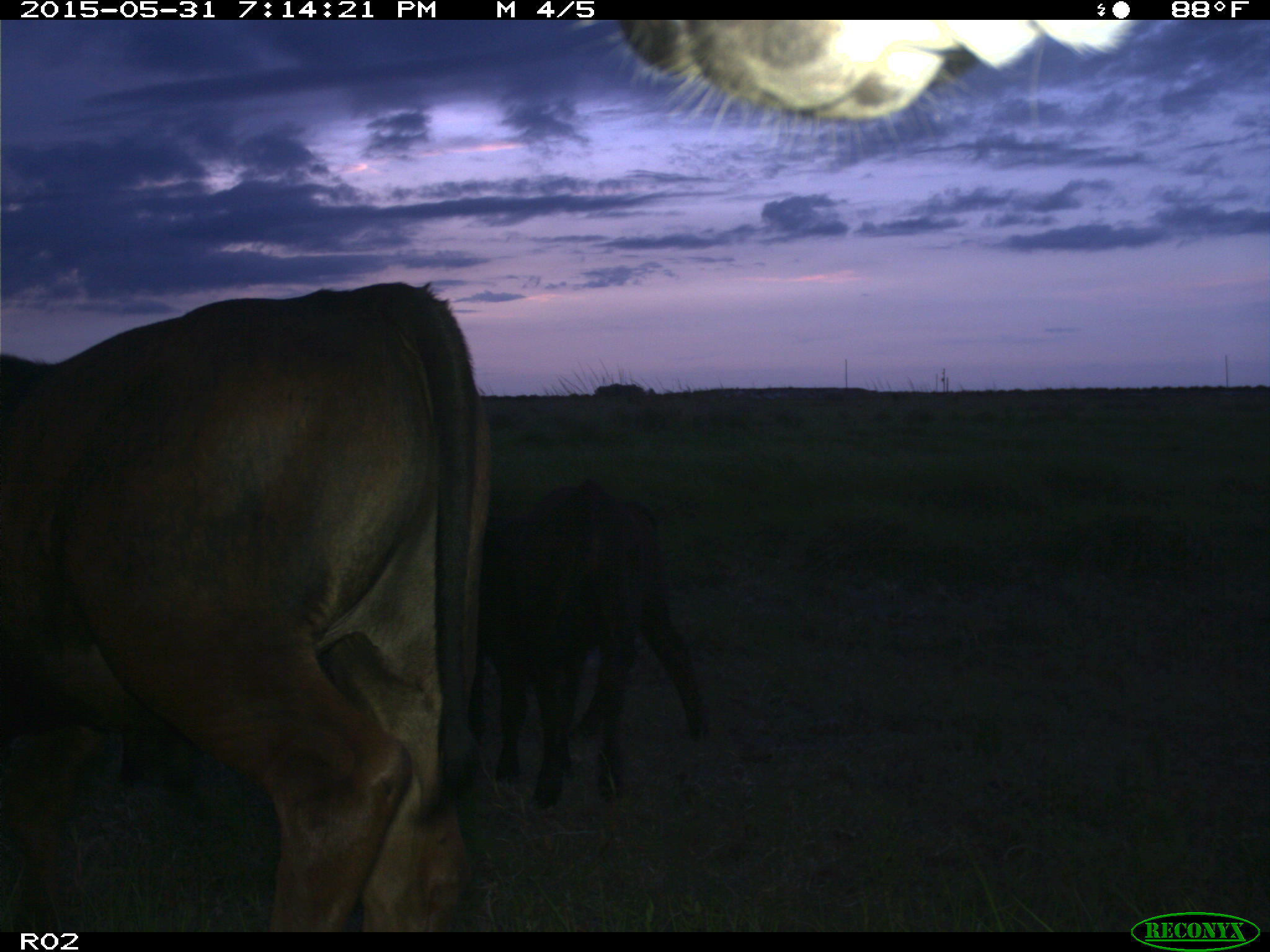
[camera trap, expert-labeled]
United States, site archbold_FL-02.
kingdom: Animalia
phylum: Chordata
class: Mammalia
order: Artiodactyla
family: Bovidae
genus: Bos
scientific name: Bos taurus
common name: domestic cow